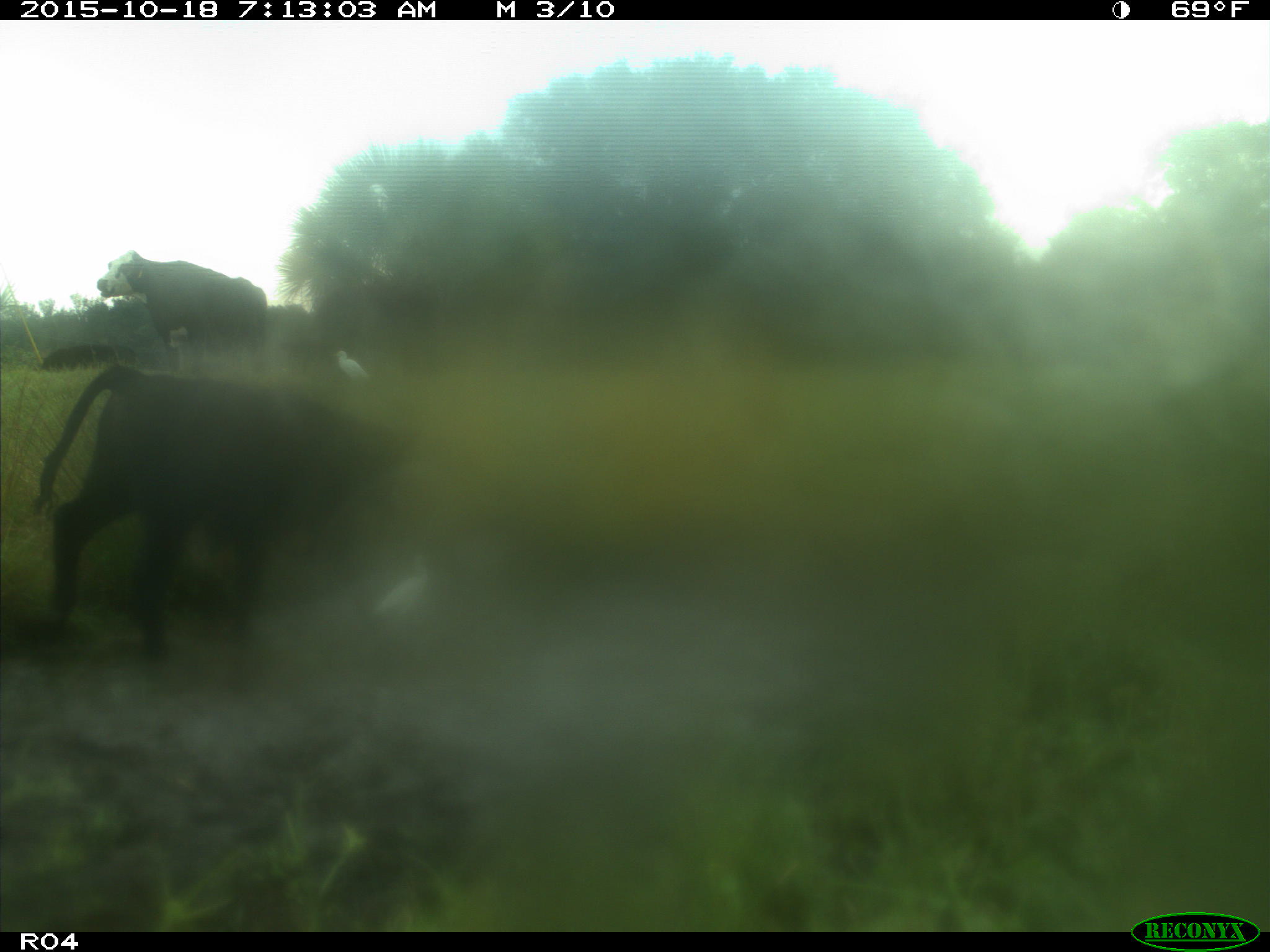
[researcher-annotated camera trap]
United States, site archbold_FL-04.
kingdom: Animalia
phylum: Chordata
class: Mammalia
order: Artiodactyla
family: Bovidae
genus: Bos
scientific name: Bos taurus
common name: domestic cow